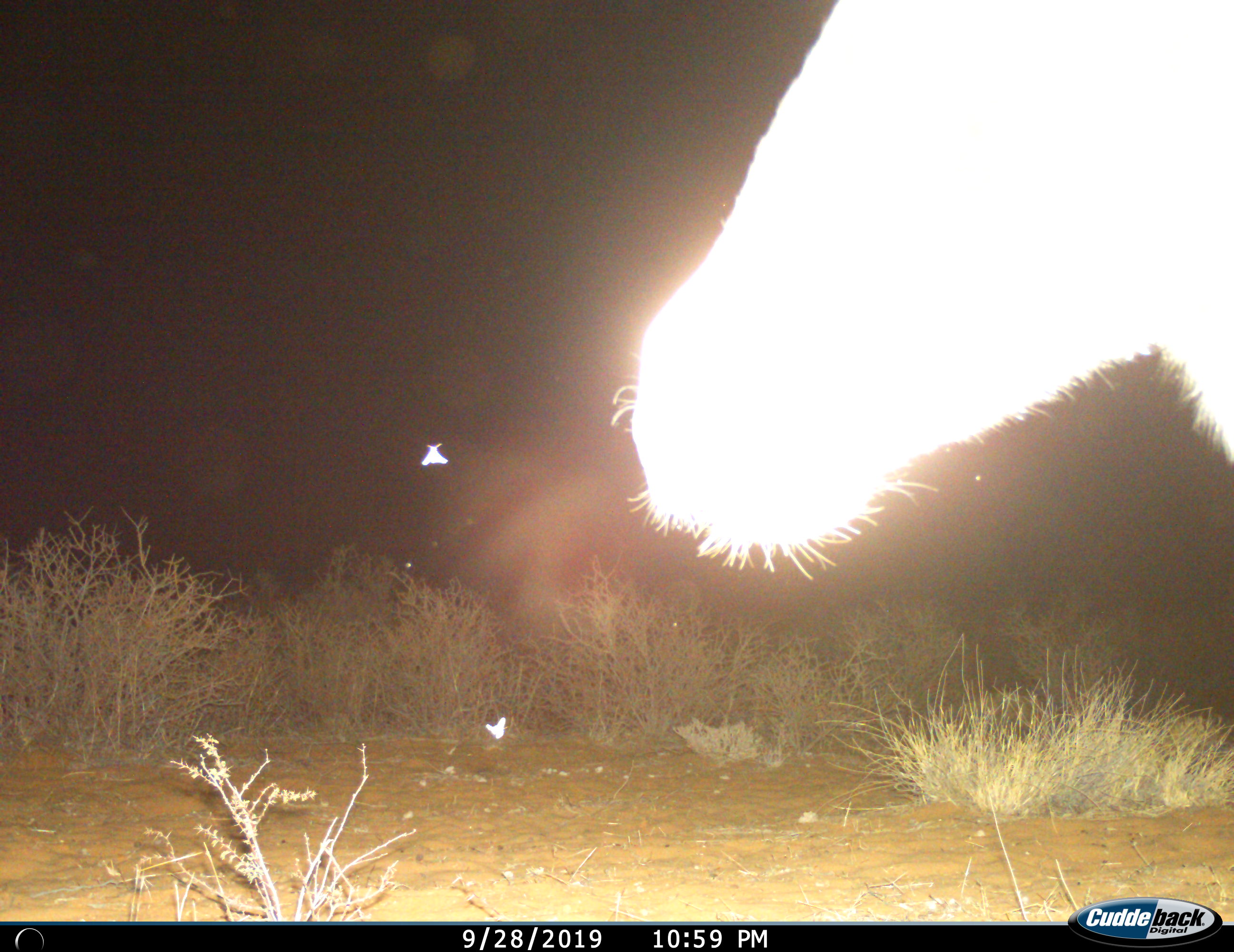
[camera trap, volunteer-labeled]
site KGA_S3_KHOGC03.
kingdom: Animalia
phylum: Chordata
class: Mammalia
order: Perissodactyla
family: Equidae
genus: Equus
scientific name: Equus quagga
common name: plains zebra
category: zebraplains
Zebraplains (plains zebra) (Equus quagga), count 1. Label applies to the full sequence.